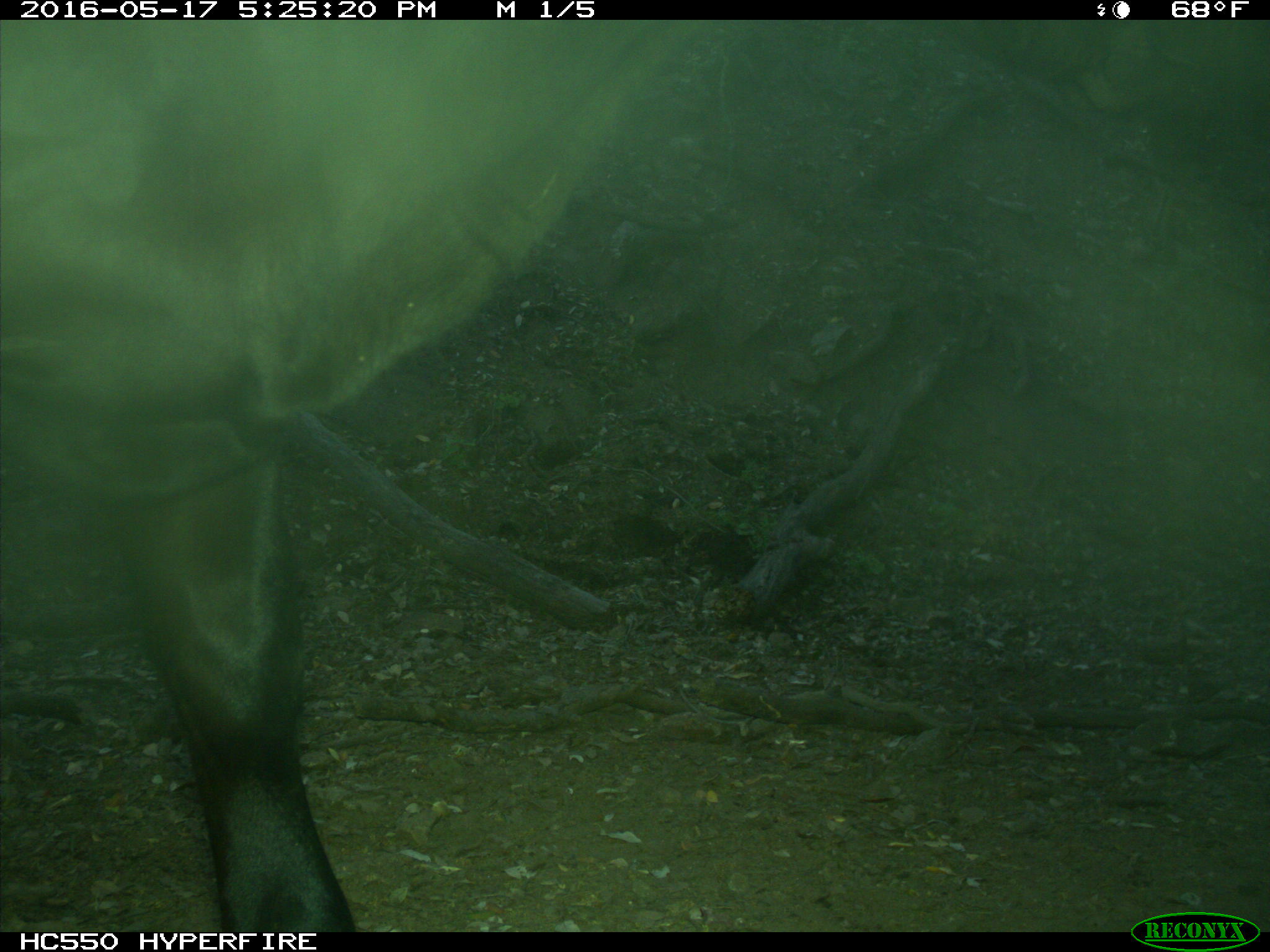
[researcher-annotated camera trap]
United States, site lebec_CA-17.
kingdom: Animalia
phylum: Chordata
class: Mammalia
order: Artiodactyla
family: Bovidae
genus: Bos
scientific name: Bos taurus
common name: domestic cow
Bos taurus (domestic cow).